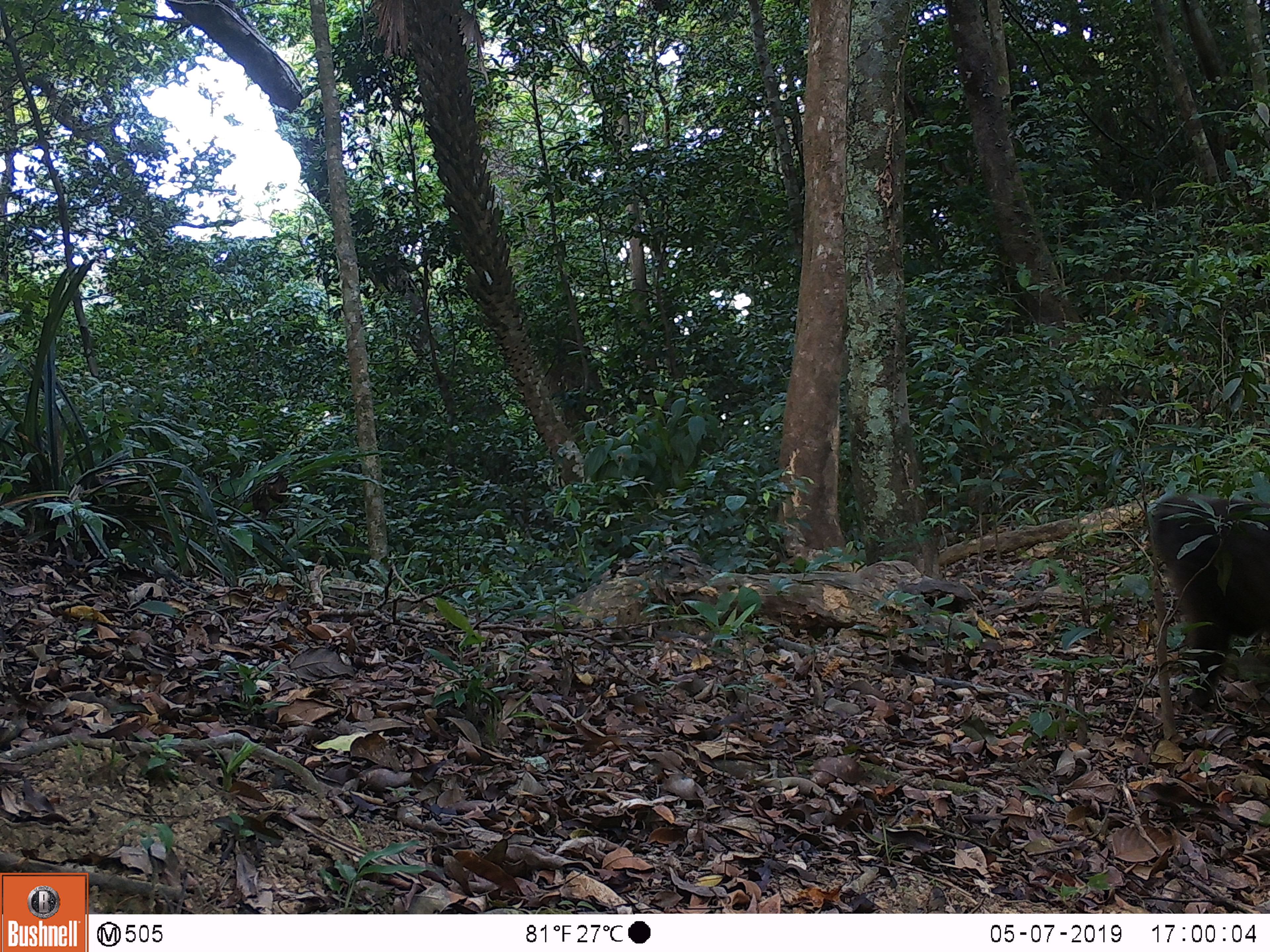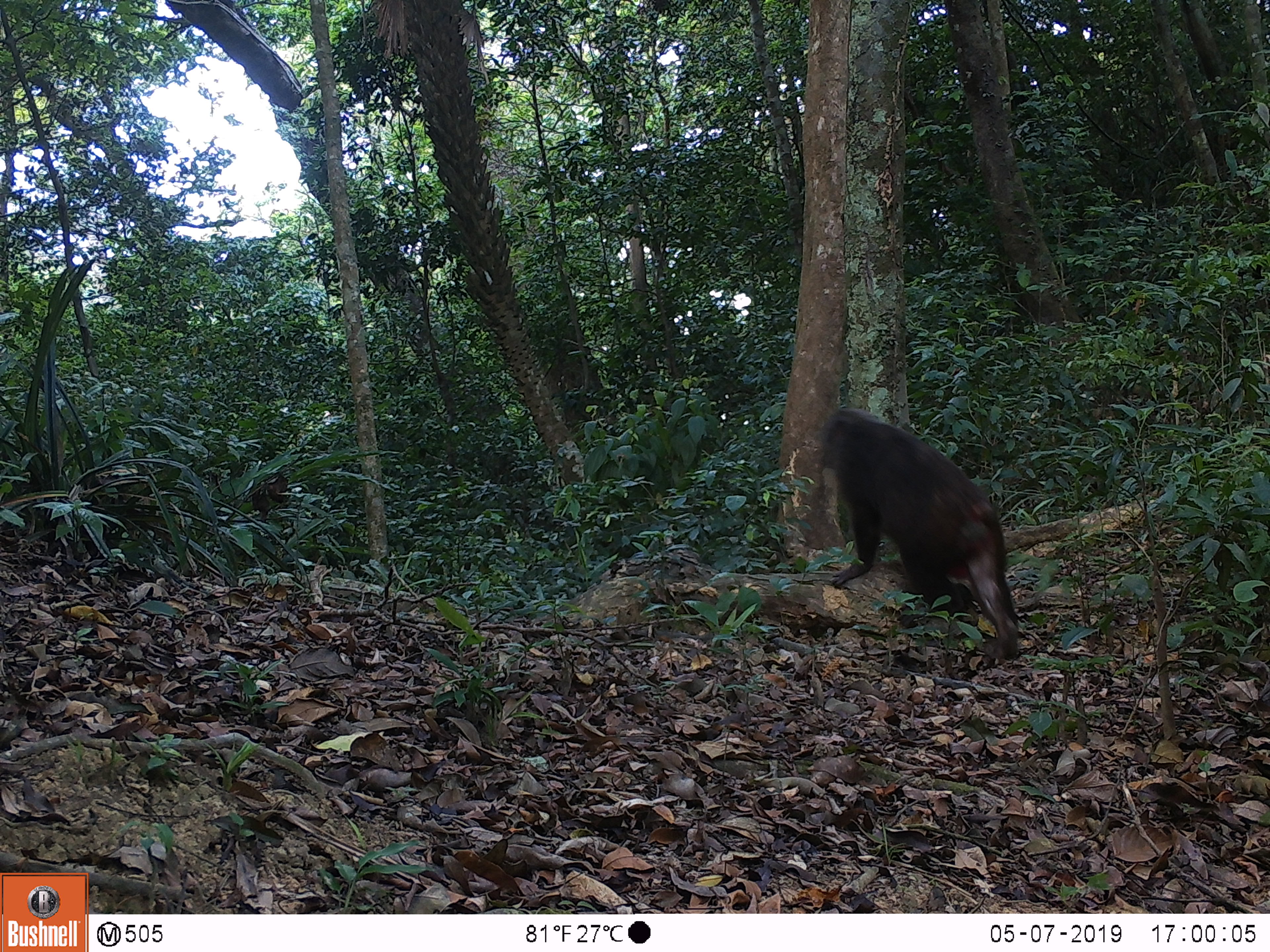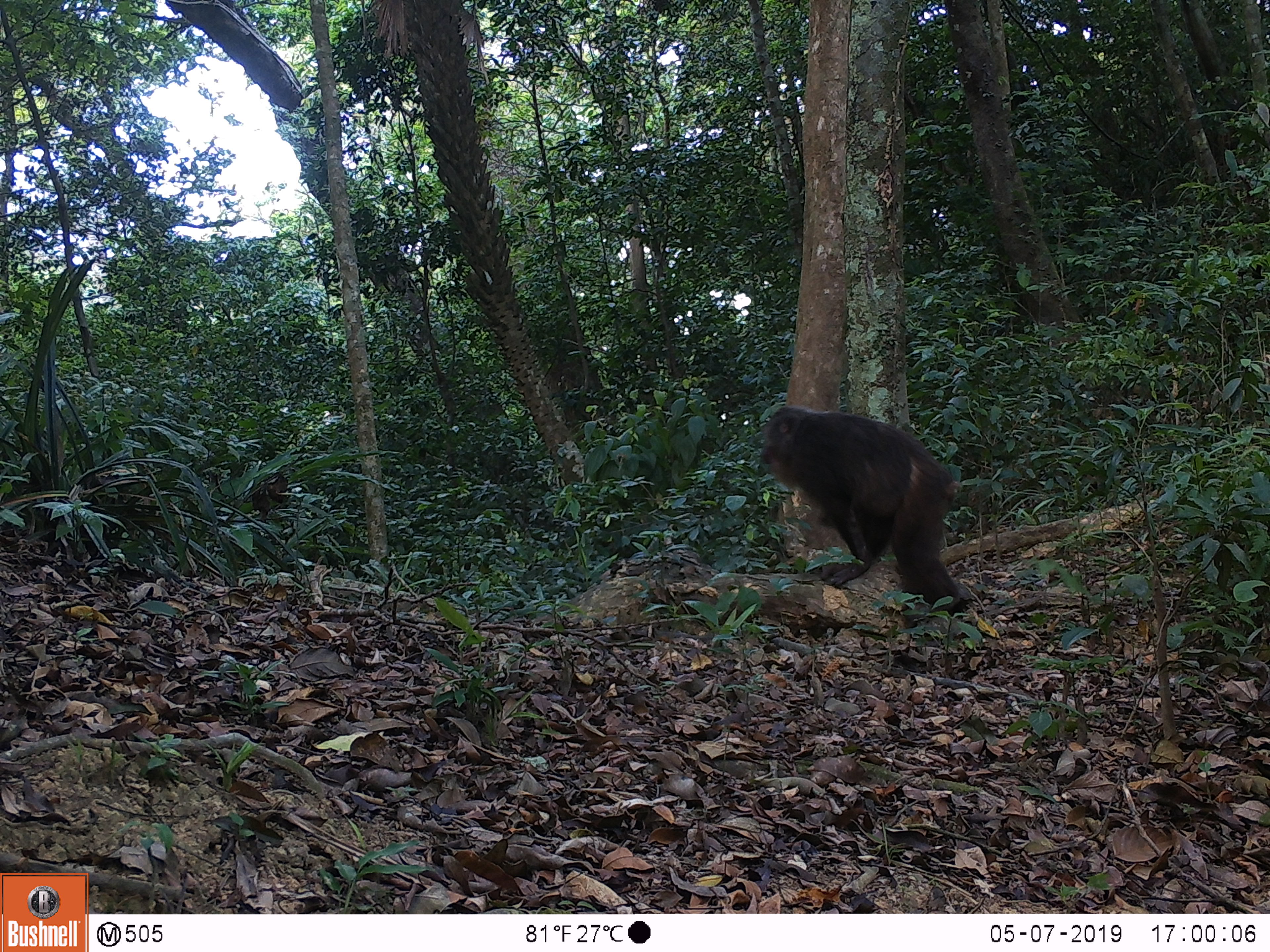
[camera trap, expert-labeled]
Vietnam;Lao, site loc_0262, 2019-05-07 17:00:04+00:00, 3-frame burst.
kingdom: Animalia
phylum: Chordata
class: Mammalia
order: Primates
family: Cercopithecidae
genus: Macaca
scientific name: Macaca arctoides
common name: stump-tailed macaque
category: stump tailed macaque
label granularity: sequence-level